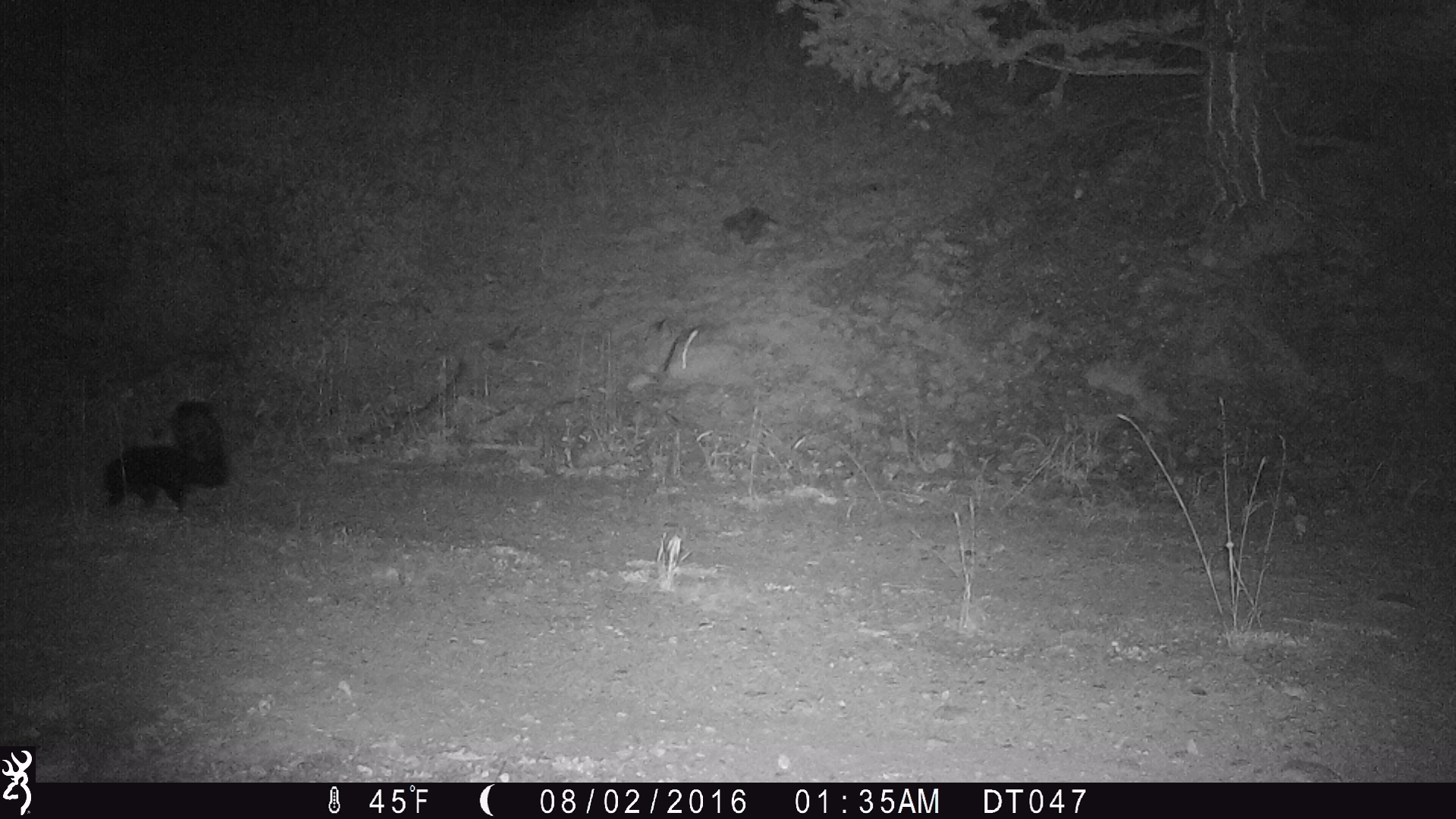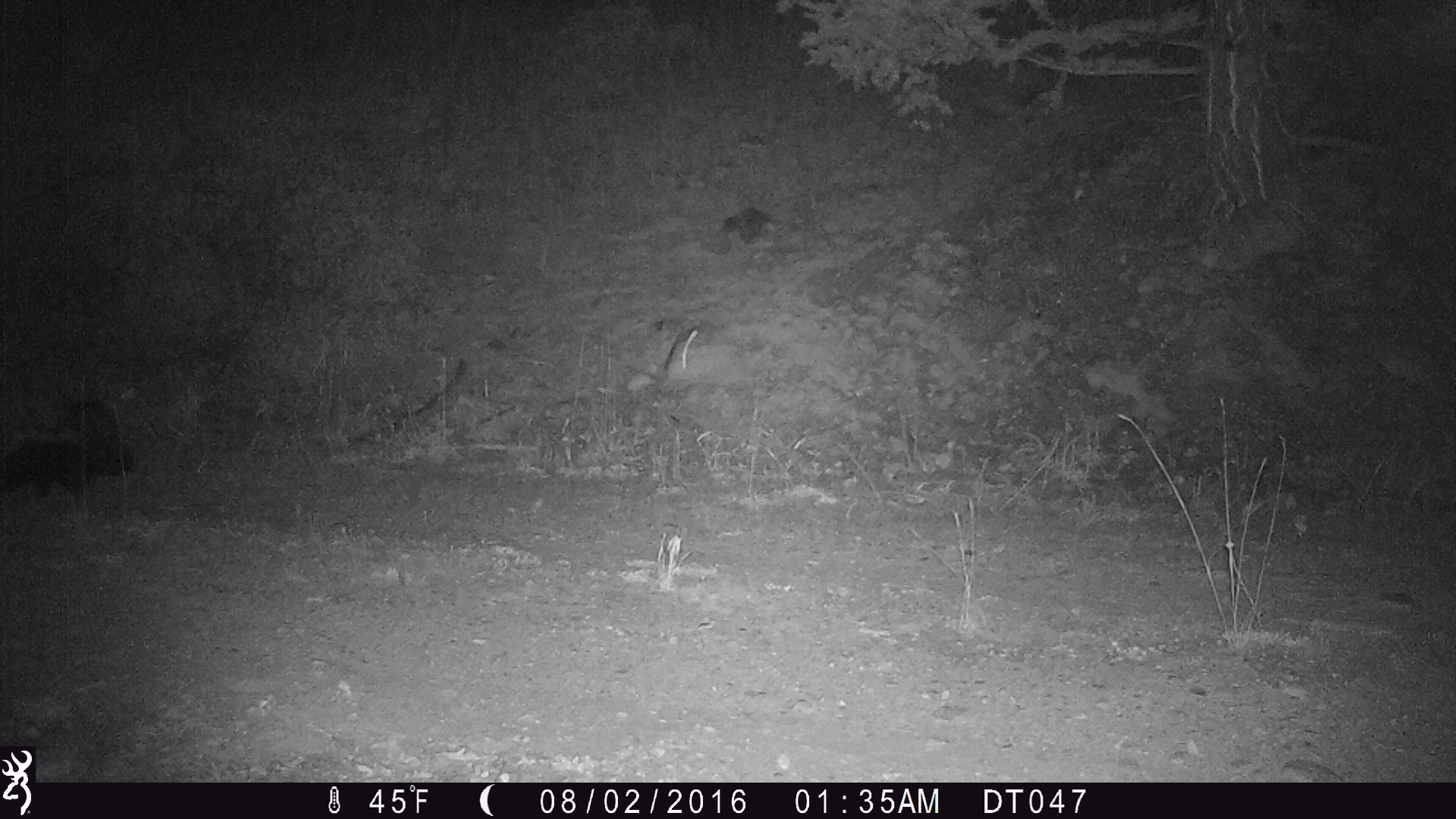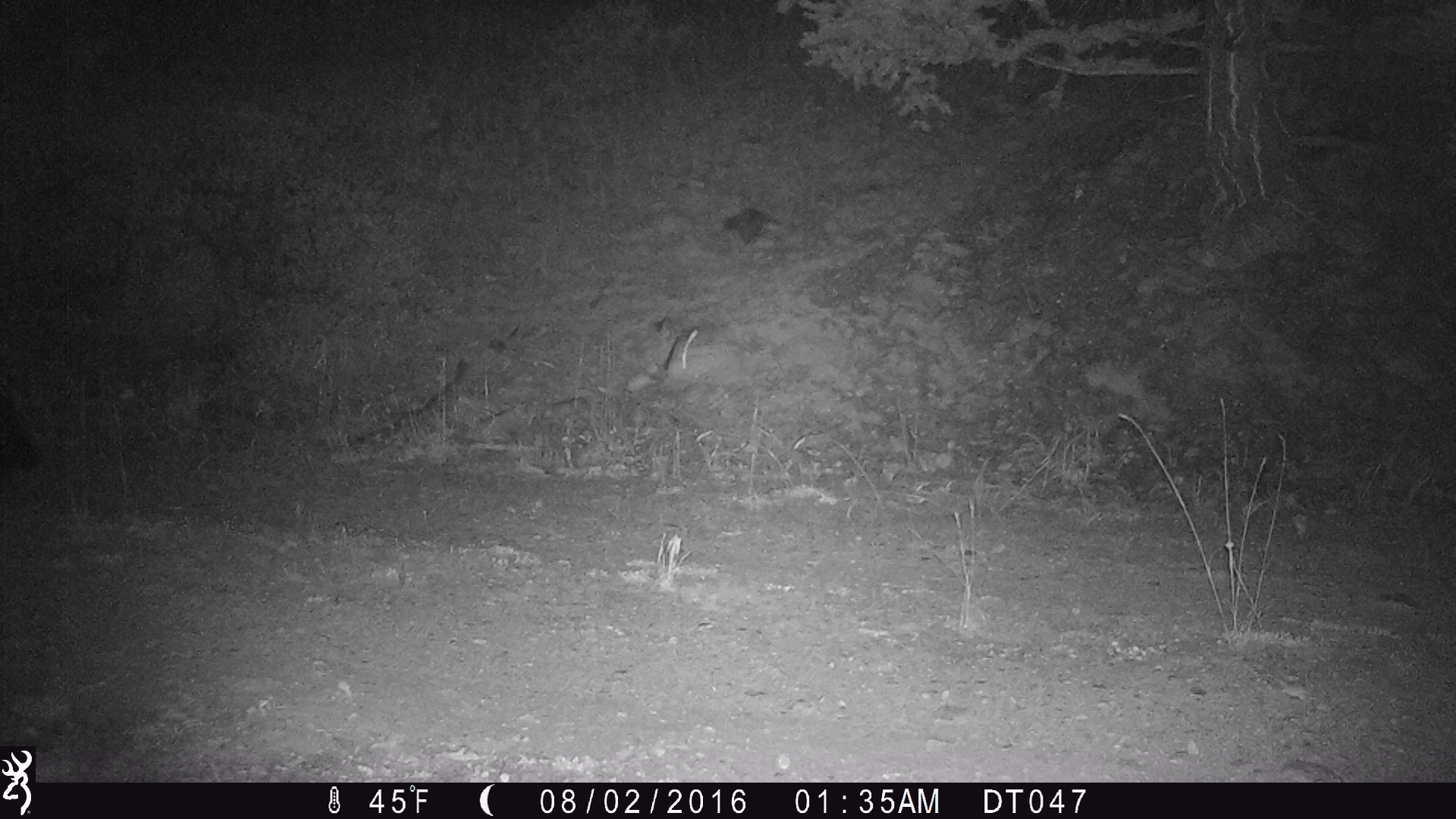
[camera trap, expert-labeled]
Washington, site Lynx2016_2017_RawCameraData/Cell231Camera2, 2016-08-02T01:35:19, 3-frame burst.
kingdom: Animalia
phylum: Chordata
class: Mammalia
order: Carnivora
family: Mephitidae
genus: Mephitis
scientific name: Mephitis mephitis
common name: striped skunk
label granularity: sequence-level